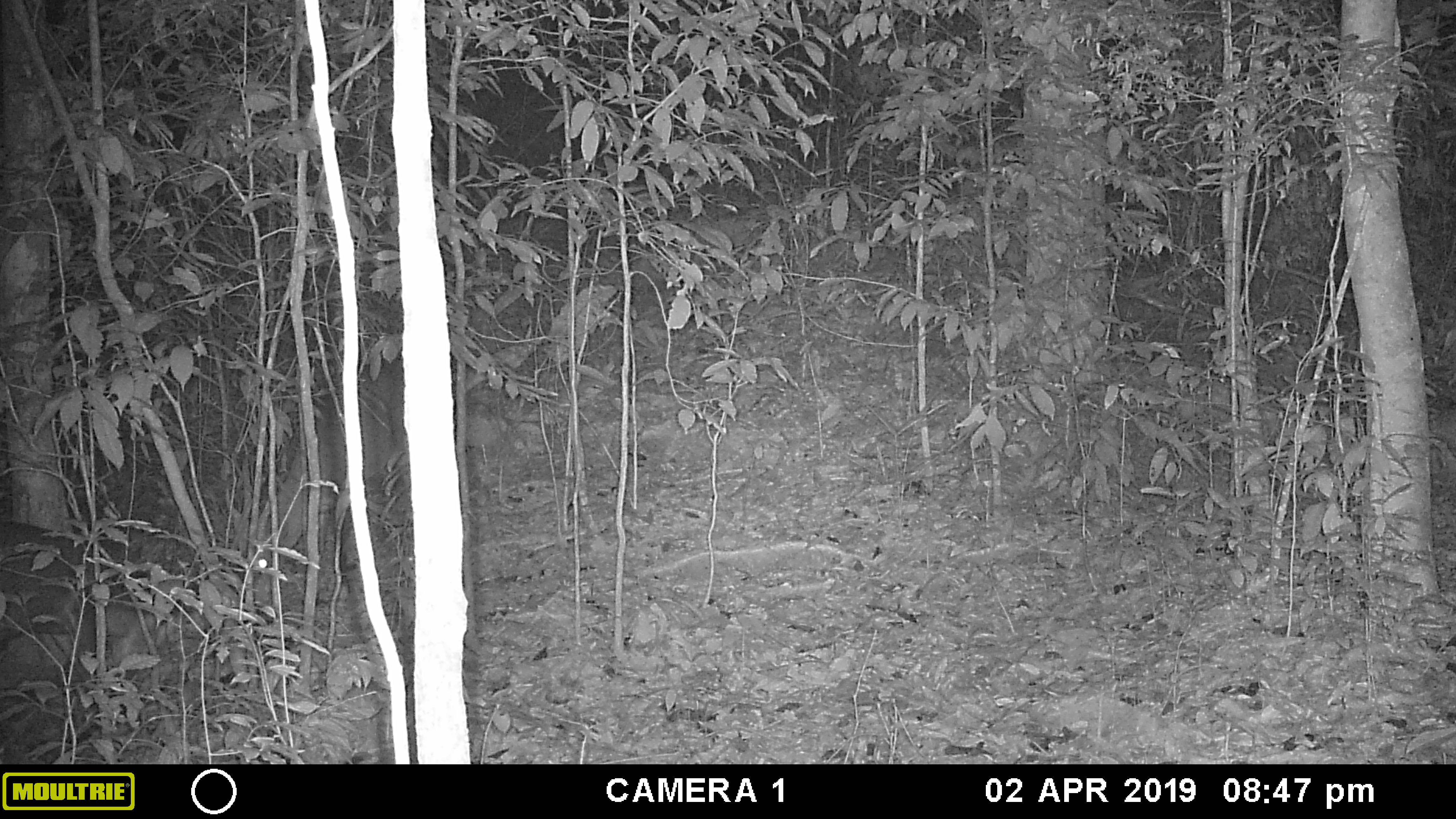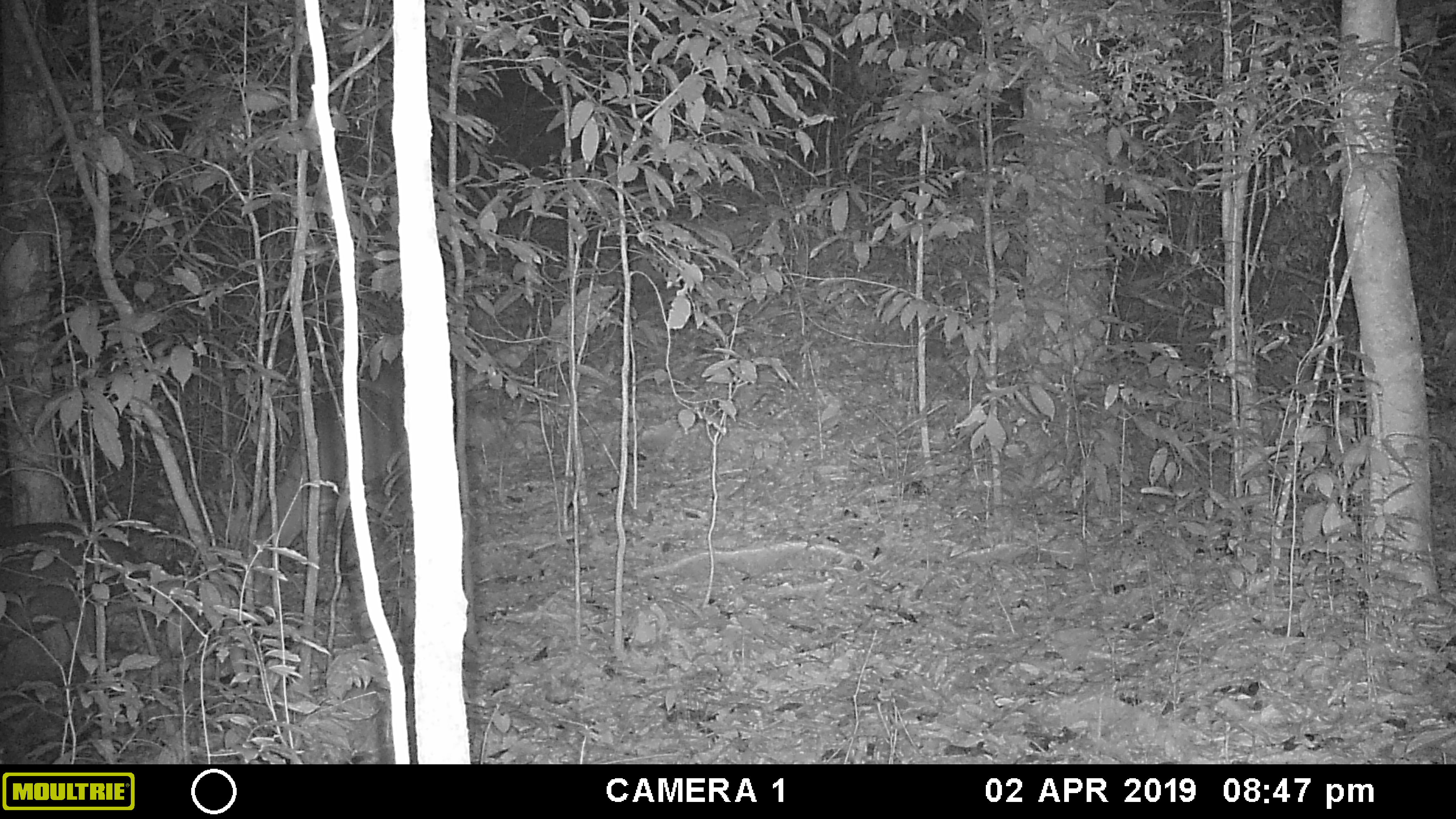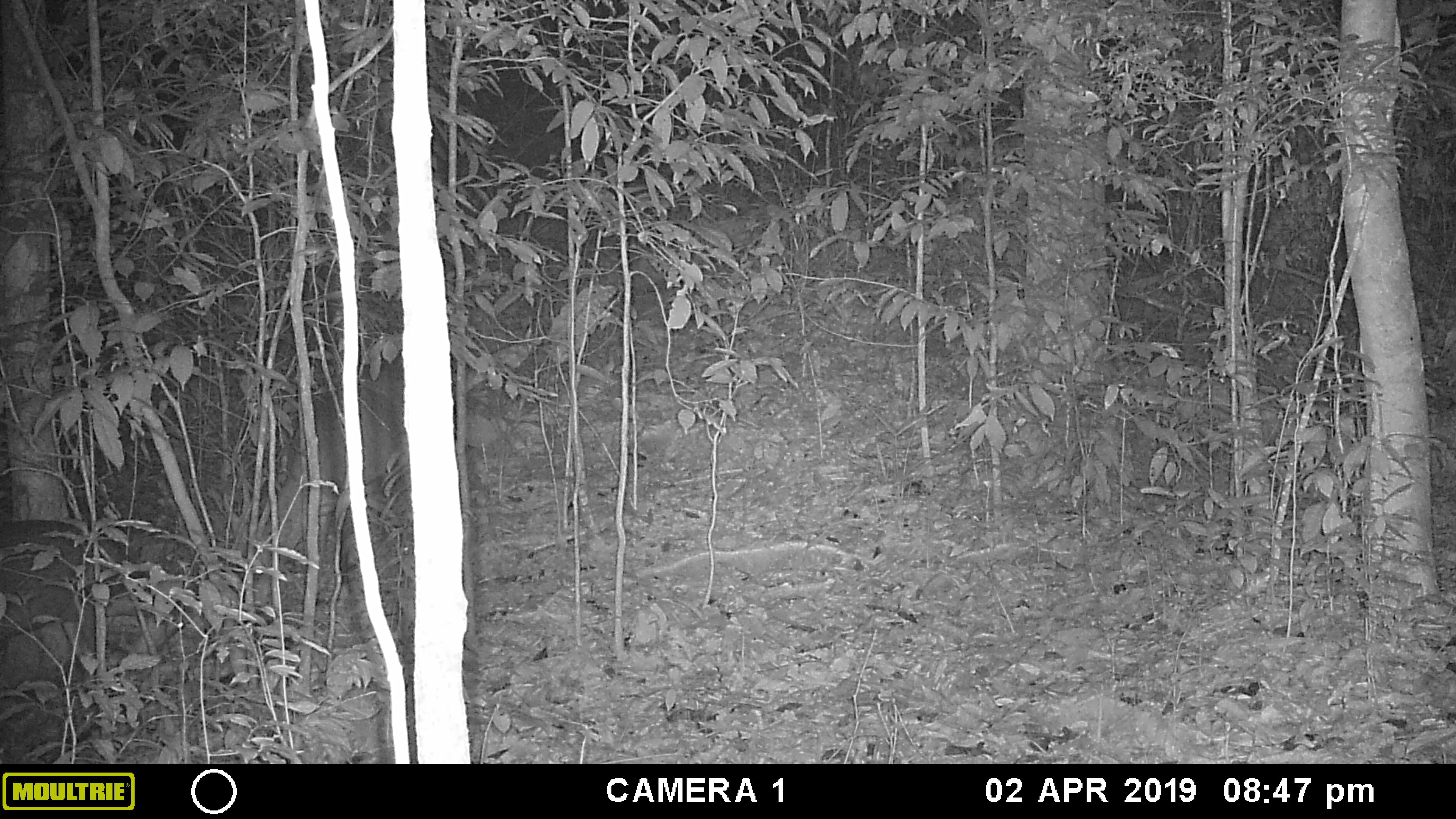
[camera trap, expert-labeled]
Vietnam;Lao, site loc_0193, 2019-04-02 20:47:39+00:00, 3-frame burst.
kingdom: Animalia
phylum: Chordata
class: Mammalia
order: Artiodactyla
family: Cervidae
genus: Muntiacus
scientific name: Muntiacus vuquangensis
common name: large-antlered muntjac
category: large antlered muntjac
Large antlered muntjac (large-antlered muntjac) (Muntiacus vuquangensis). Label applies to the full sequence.